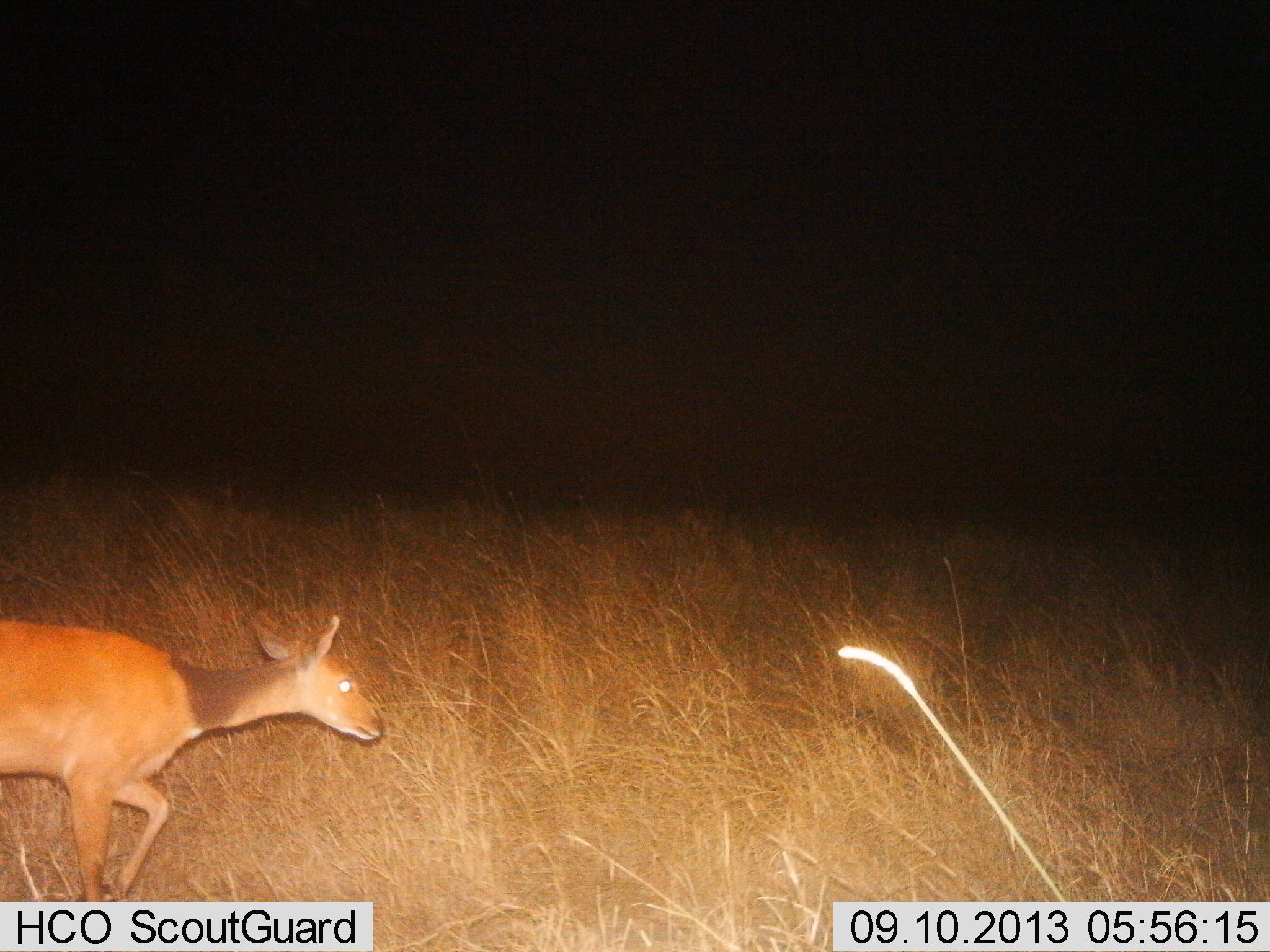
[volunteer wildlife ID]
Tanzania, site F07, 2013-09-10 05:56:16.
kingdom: Animalia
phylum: Chordata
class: Mammalia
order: Artiodactyla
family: Bovidae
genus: Redunca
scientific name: Redunca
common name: reedbuck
Reedbuck (Redunca), count 1. Behavior (volunteer vote fractions): standing 0%, resting 0%, moving 100%, interacting 0%. Young present (vote fraction): 0%. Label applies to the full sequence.